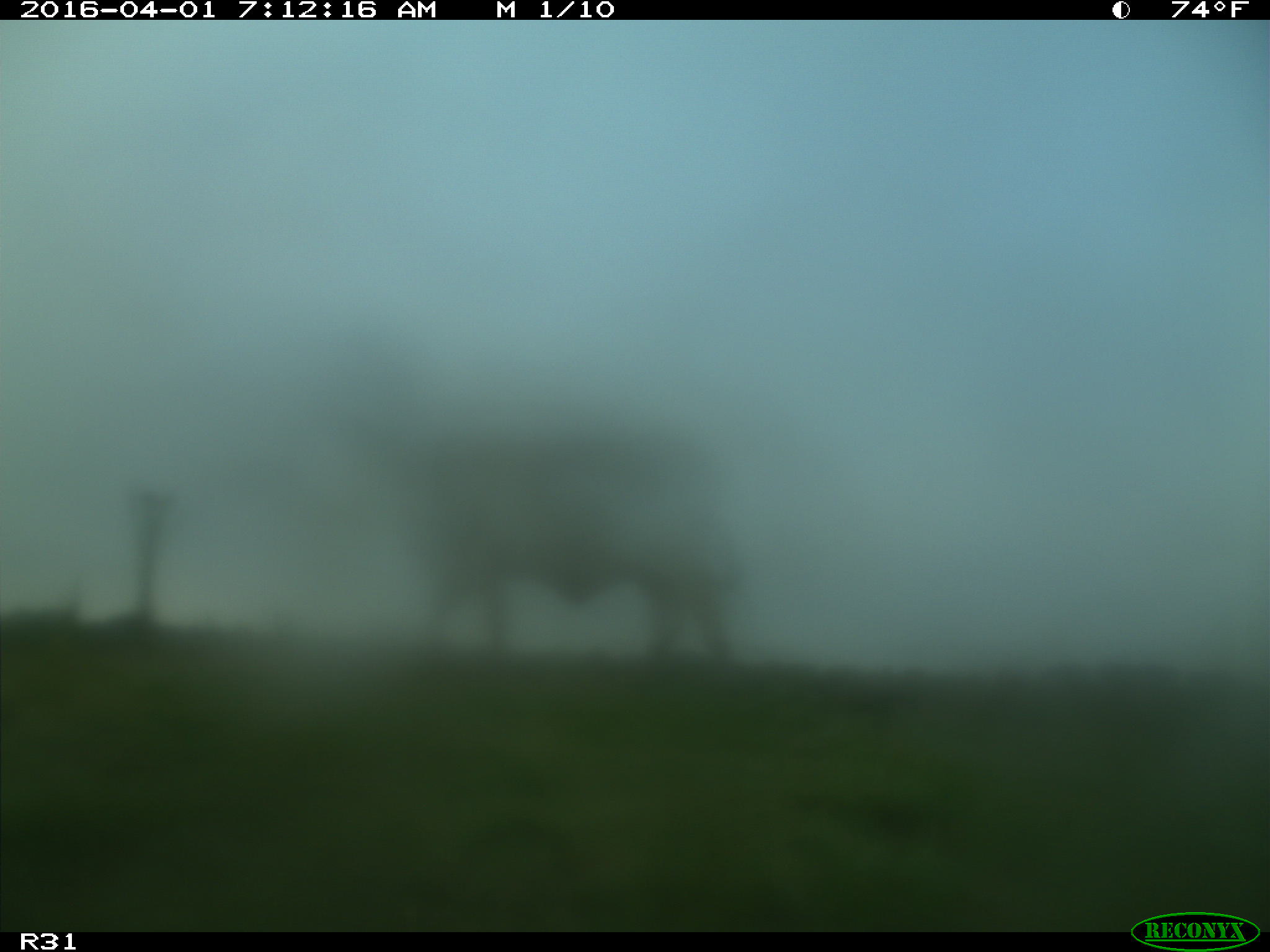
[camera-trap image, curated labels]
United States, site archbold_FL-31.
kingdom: Animalia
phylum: Chordata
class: Mammalia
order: Artiodactyla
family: Bovidae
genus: Bos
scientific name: Bos taurus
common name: domestic cow